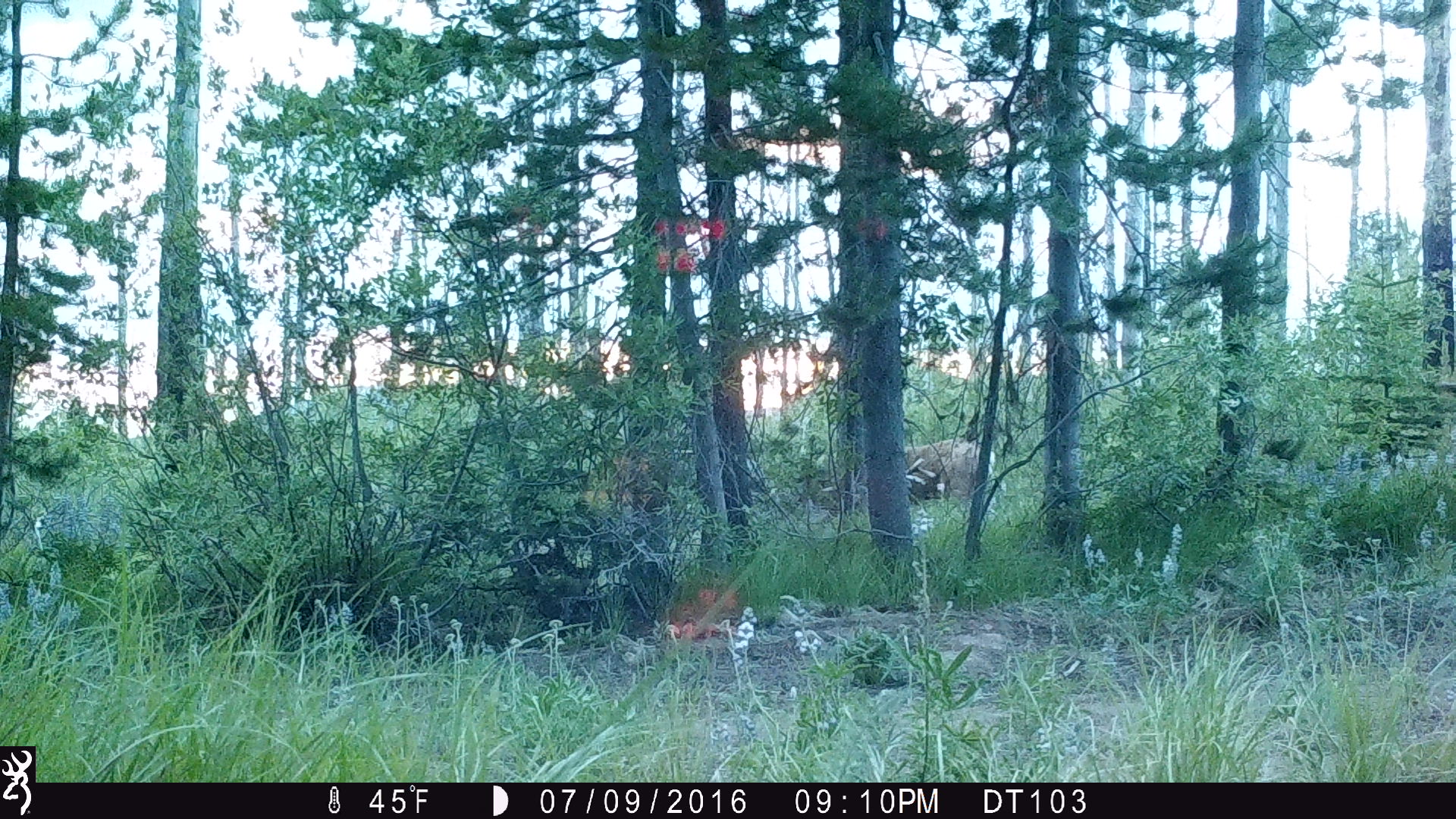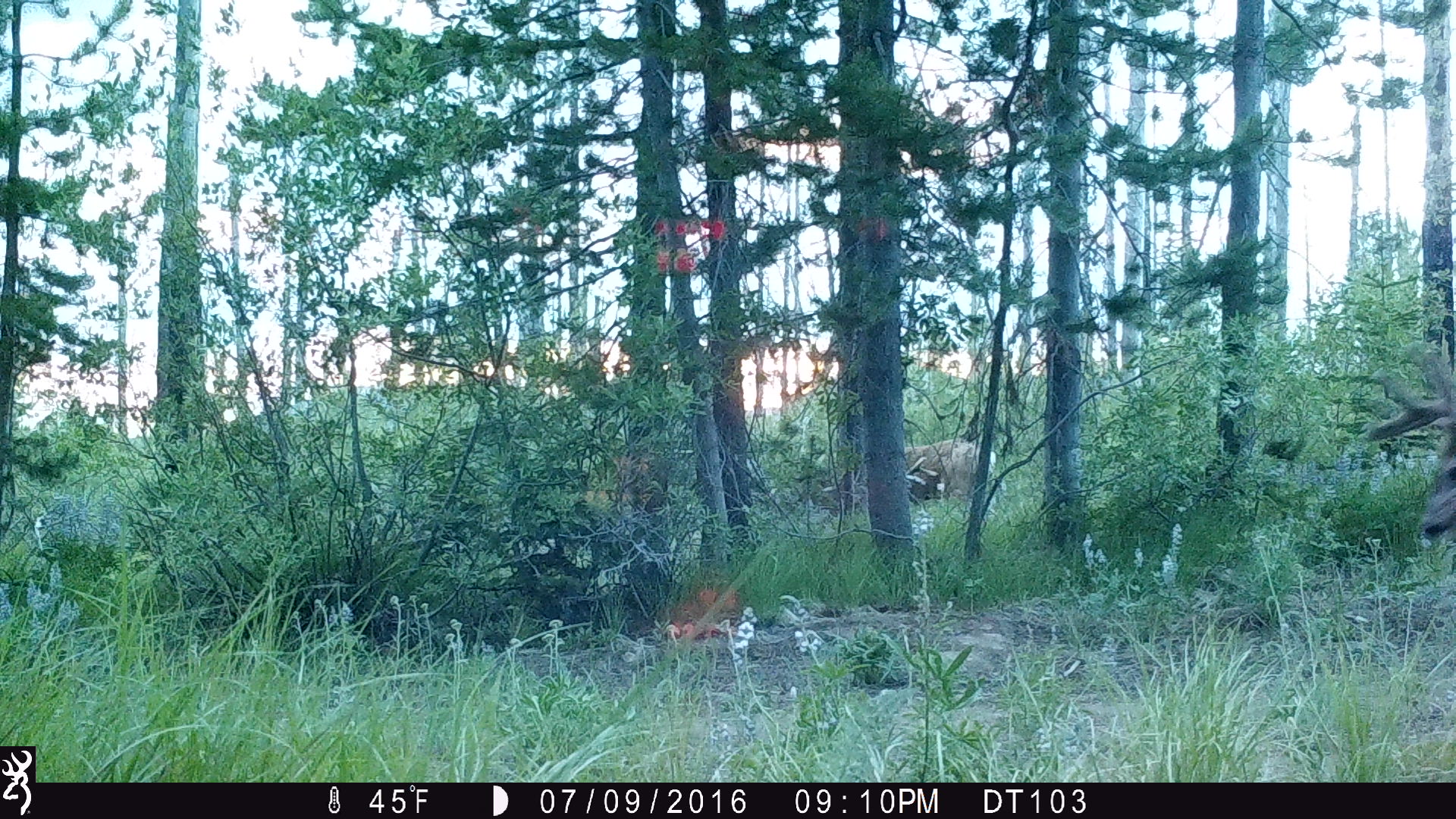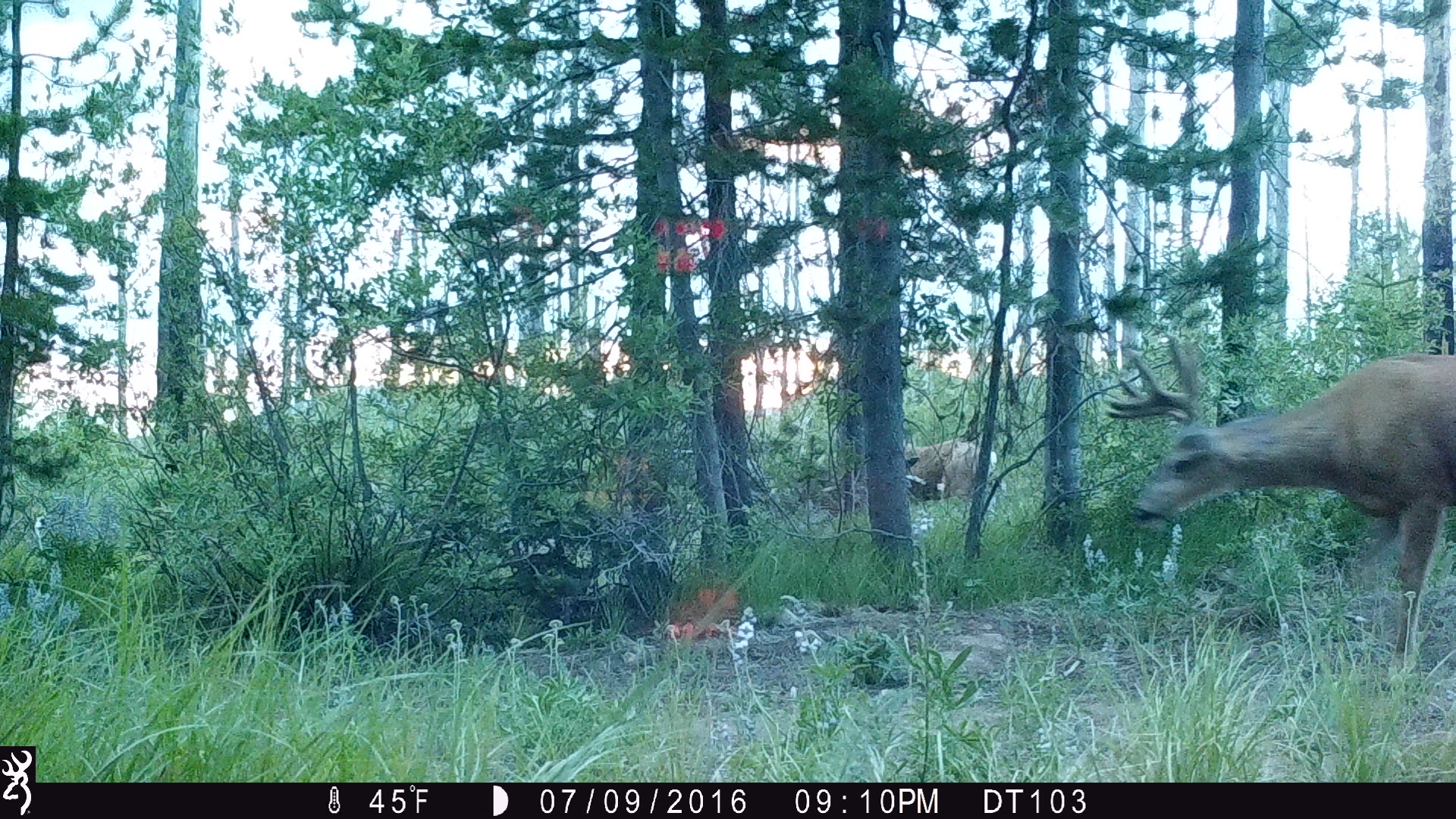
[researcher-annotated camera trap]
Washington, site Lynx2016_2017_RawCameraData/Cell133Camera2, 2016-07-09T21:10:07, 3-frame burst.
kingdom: Animalia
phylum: Chordata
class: Mammalia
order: Artiodactyla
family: Cervidae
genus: Odocoileus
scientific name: Odocoileus hemionus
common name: mule deer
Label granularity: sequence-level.